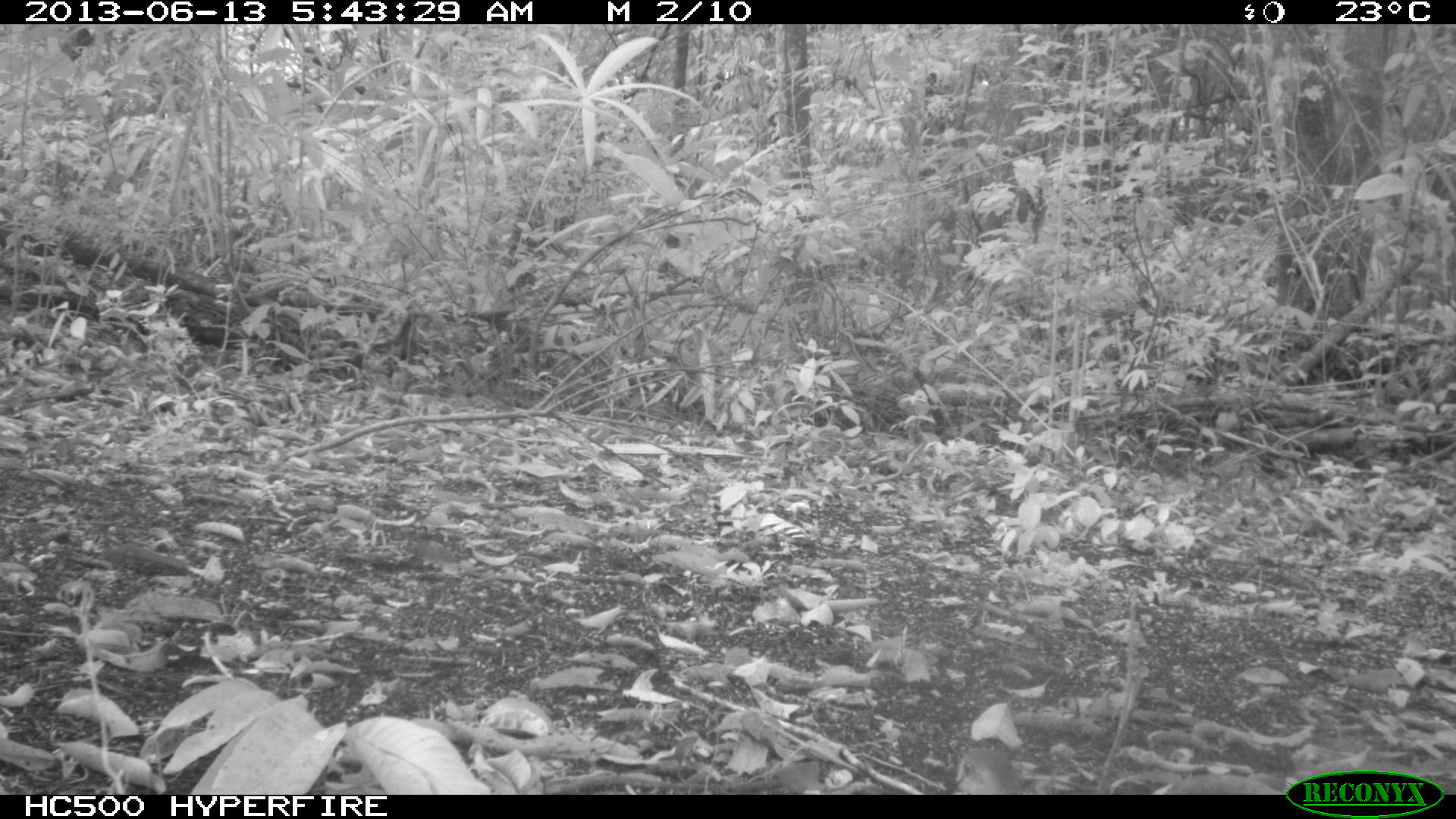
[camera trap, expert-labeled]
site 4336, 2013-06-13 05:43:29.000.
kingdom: Animalia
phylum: Chordata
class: Aves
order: Columbiformes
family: Columbidae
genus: Leptotila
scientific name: Leptotila plumbeiceps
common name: gray-headed dove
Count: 1.